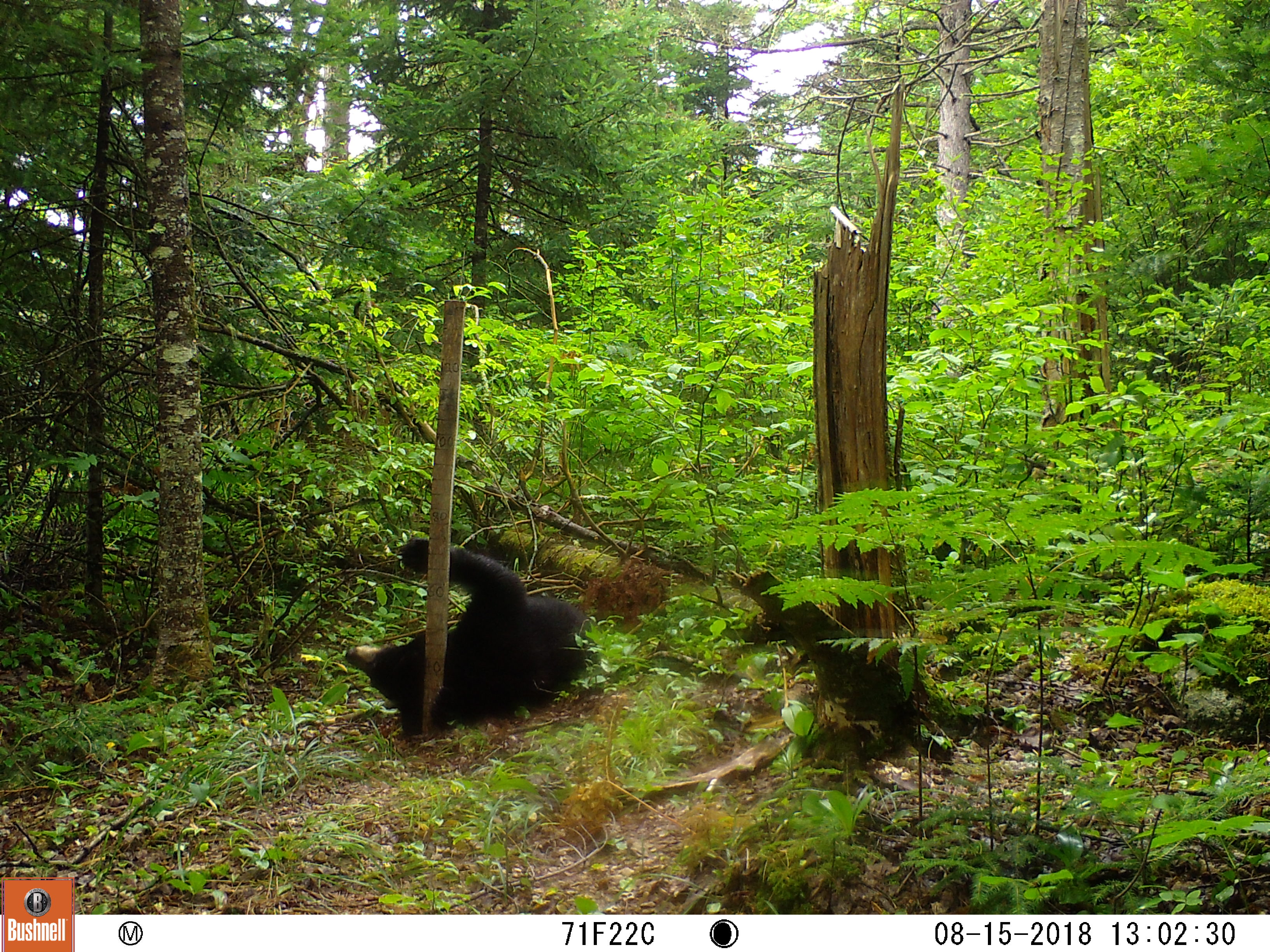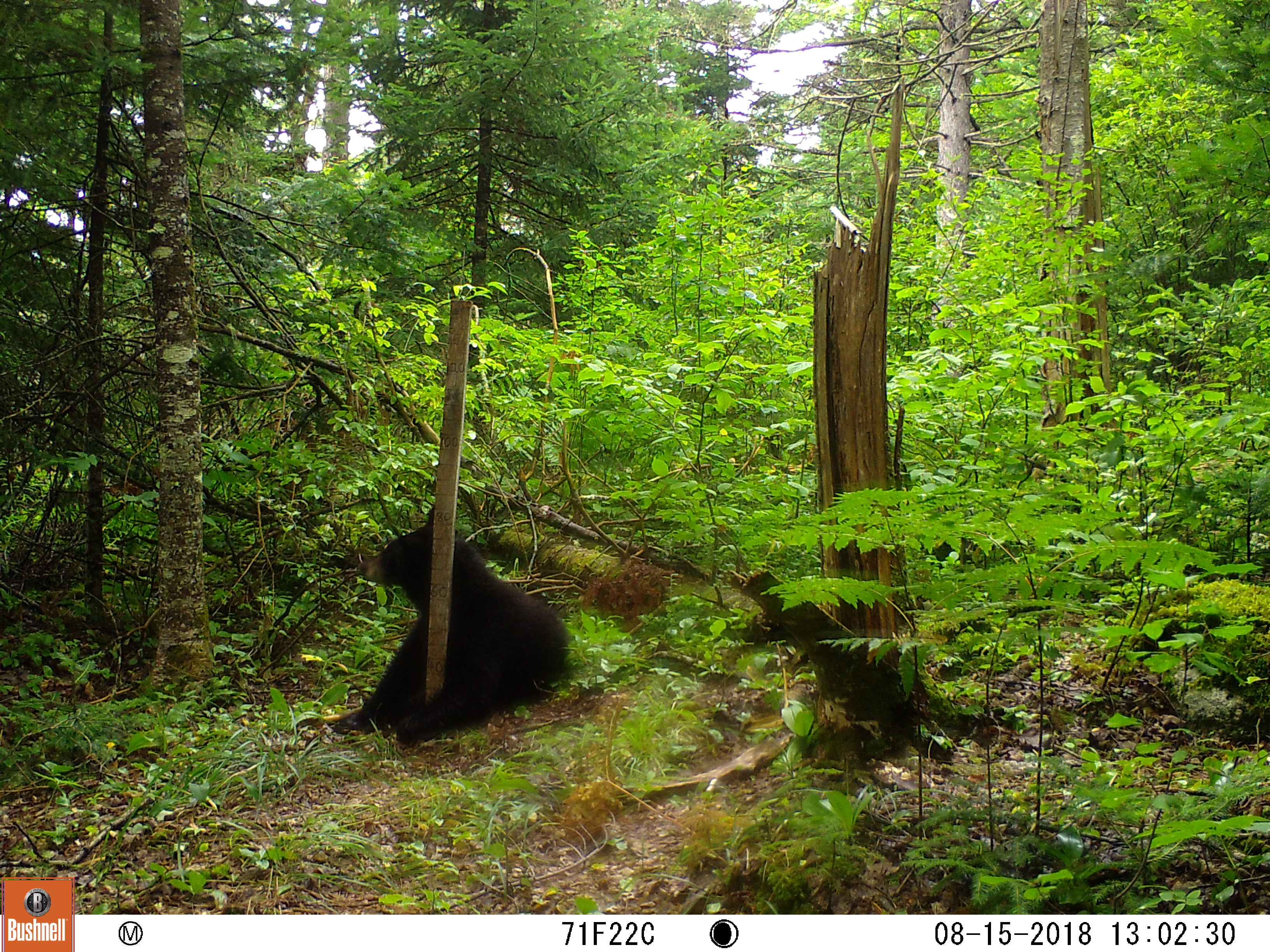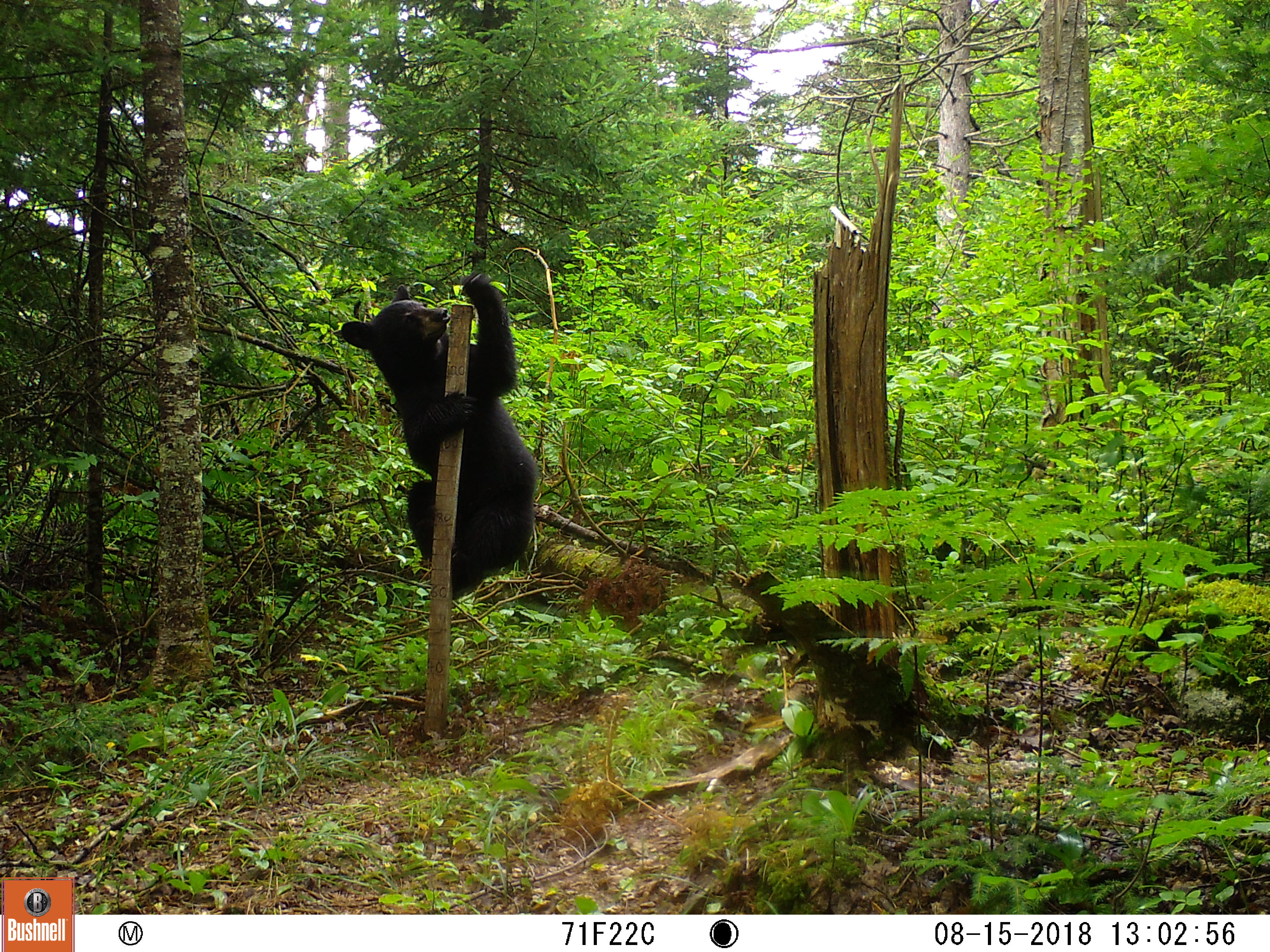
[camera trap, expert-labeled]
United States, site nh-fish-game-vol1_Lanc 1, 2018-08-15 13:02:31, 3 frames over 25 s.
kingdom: Animalia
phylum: Chordata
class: Mammalia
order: Carnivora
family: Ursidae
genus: Ursus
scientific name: Ursus americanus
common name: black bear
Black bear (Ursus americanus).